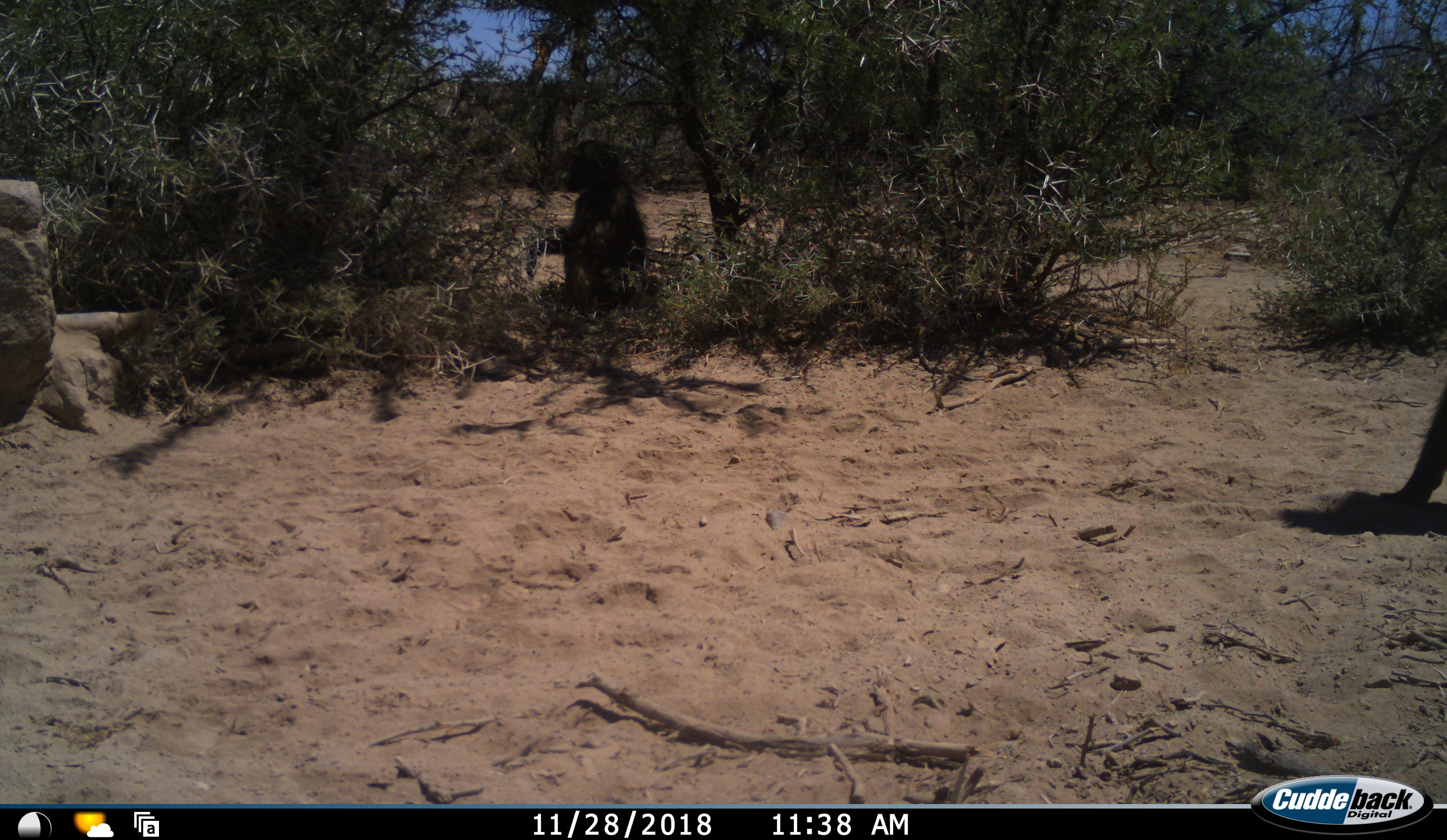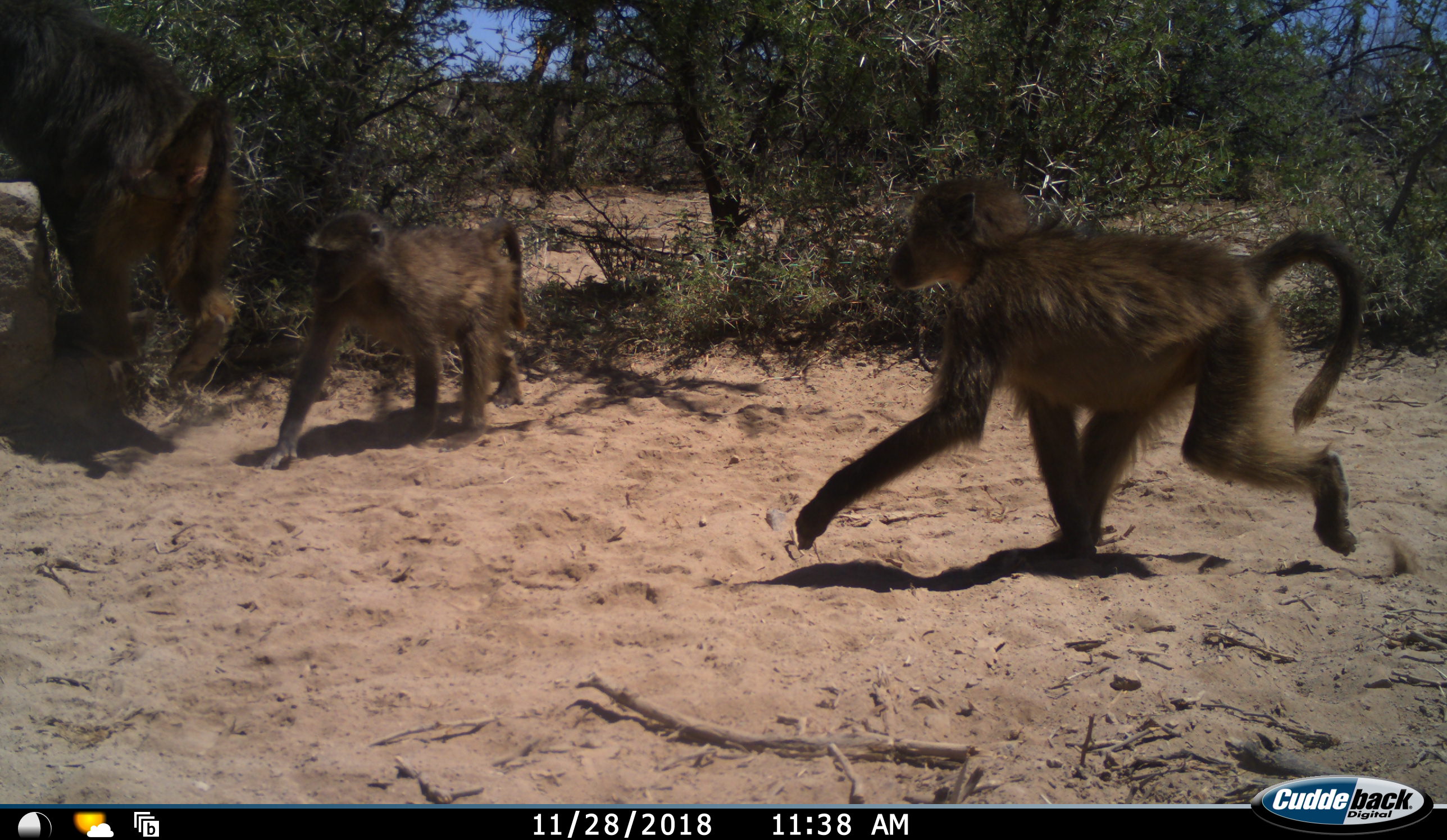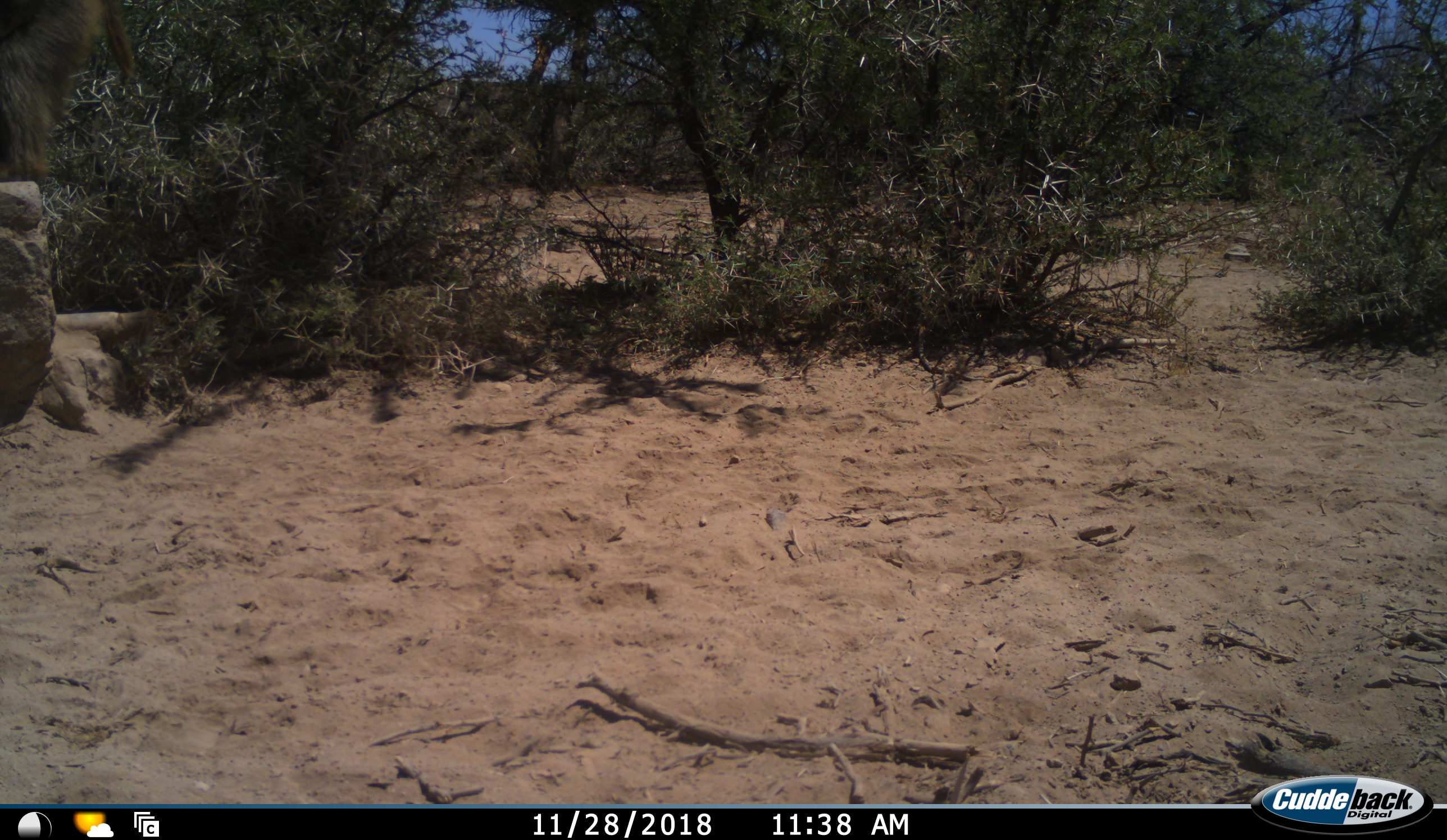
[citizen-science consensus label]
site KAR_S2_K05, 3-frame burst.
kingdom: Animalia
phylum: Chordata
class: Mammalia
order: Primates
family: Cercopithecidae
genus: Papio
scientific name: Papio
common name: baboon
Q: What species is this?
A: Baboon (Papio).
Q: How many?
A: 3.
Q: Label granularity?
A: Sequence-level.